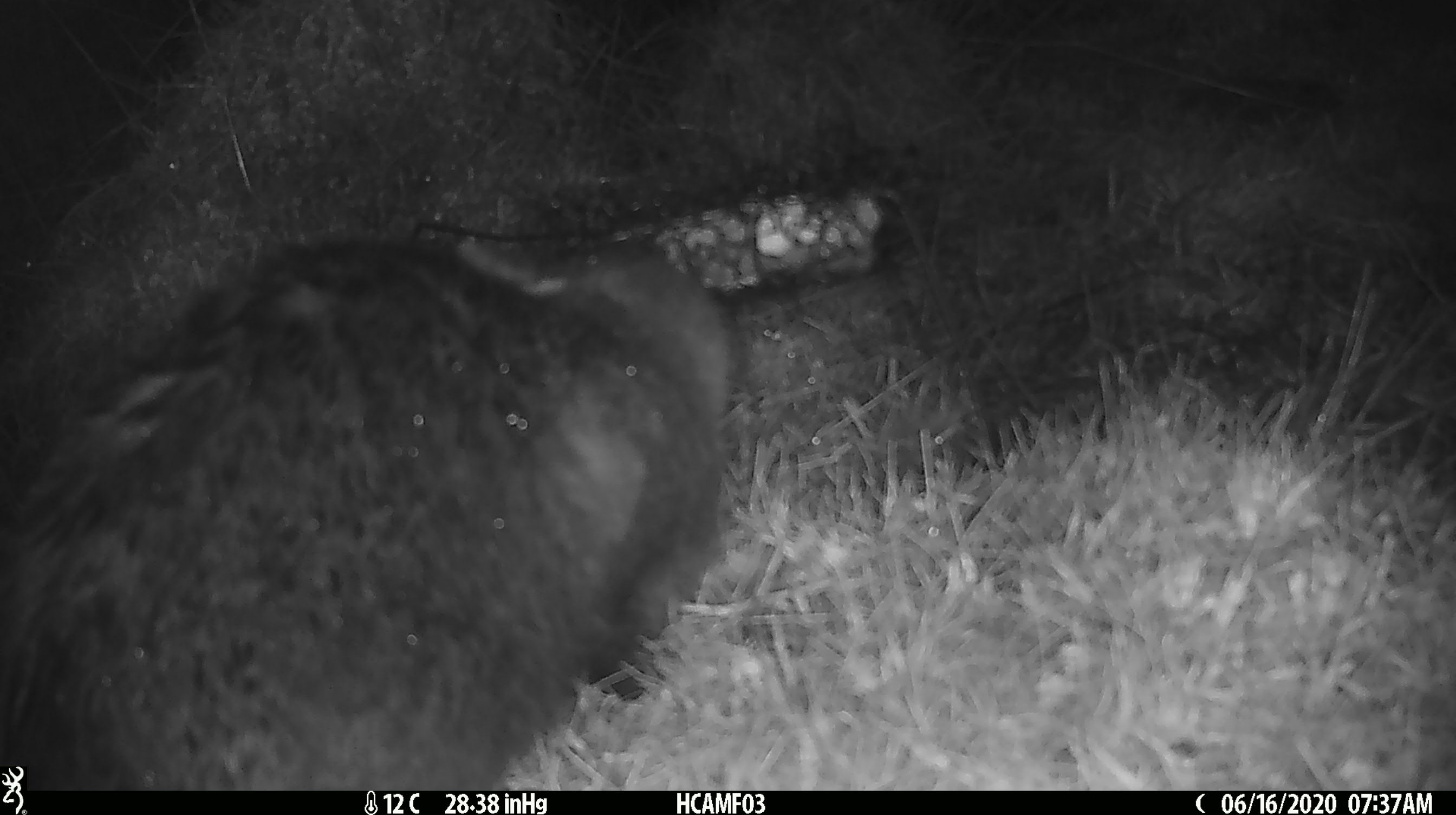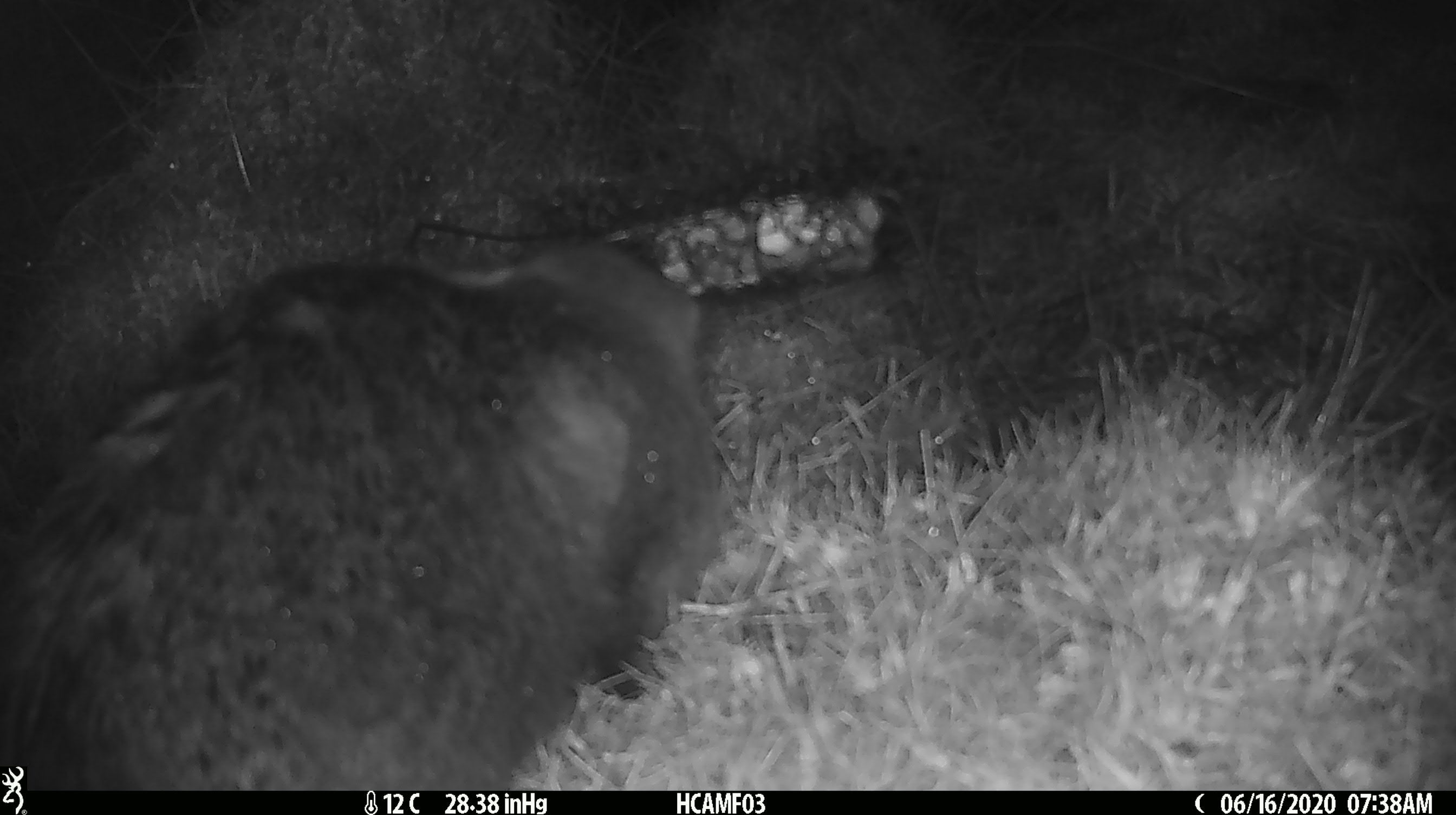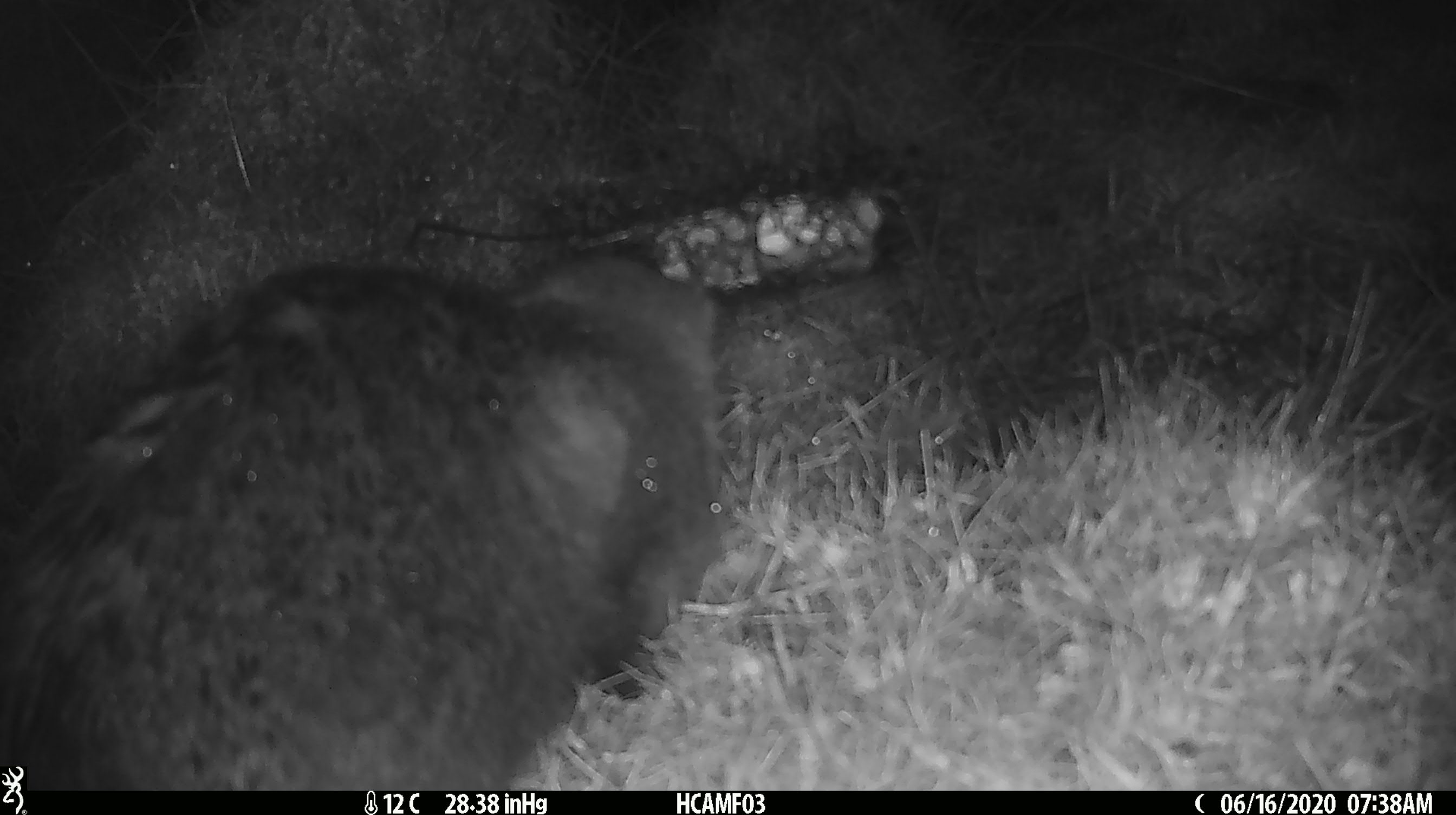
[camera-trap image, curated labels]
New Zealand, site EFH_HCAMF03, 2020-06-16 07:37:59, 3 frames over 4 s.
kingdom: Animalia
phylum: Chordata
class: Mammalia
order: Carnivora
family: Felidae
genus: Felis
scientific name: Felis catus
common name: domestic cat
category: cat